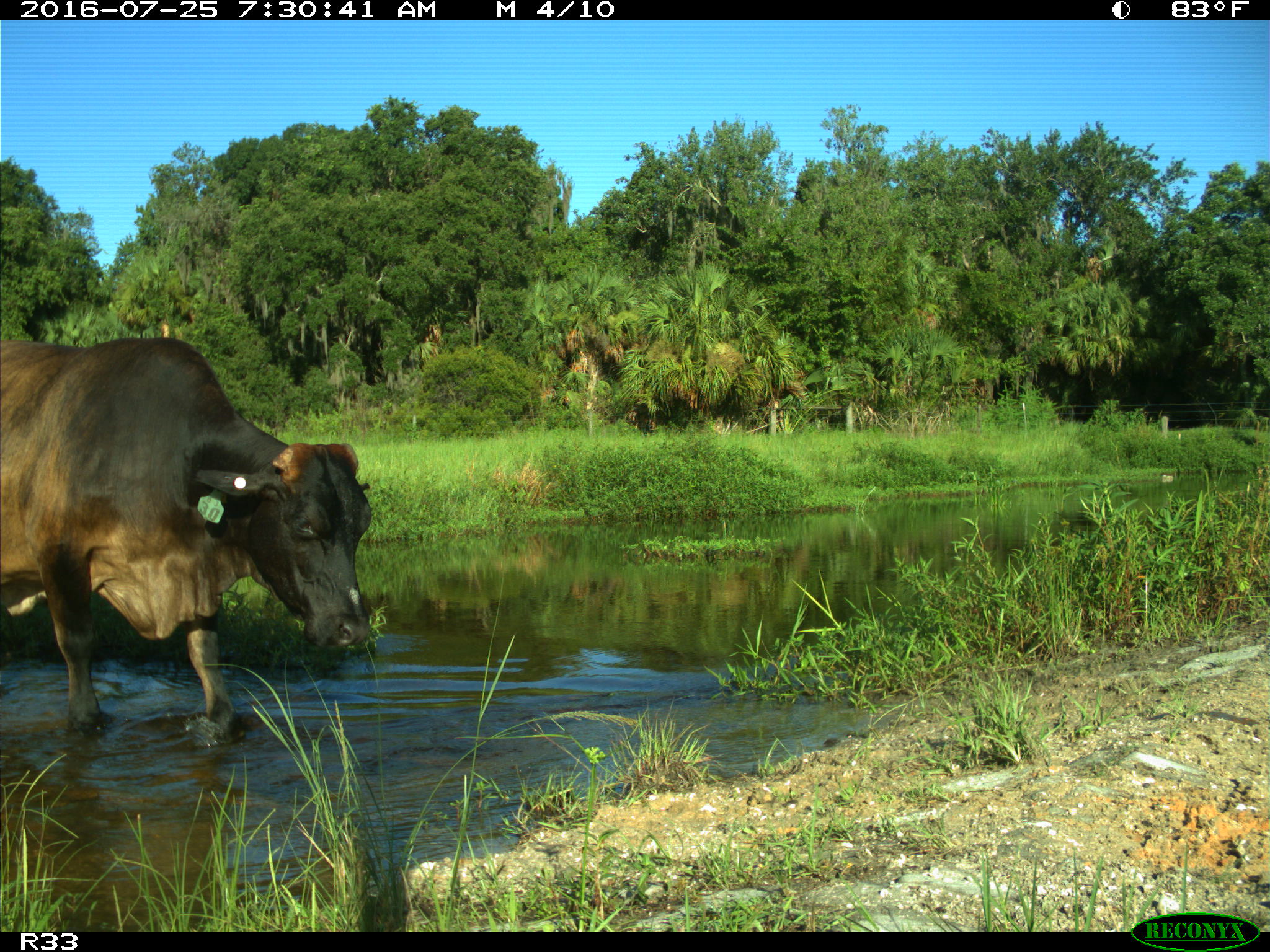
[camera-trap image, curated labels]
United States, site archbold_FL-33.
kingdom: Animalia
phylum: Chordata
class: Mammalia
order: Artiodactyla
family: Bovidae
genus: Bos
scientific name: Bos taurus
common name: domestic cow